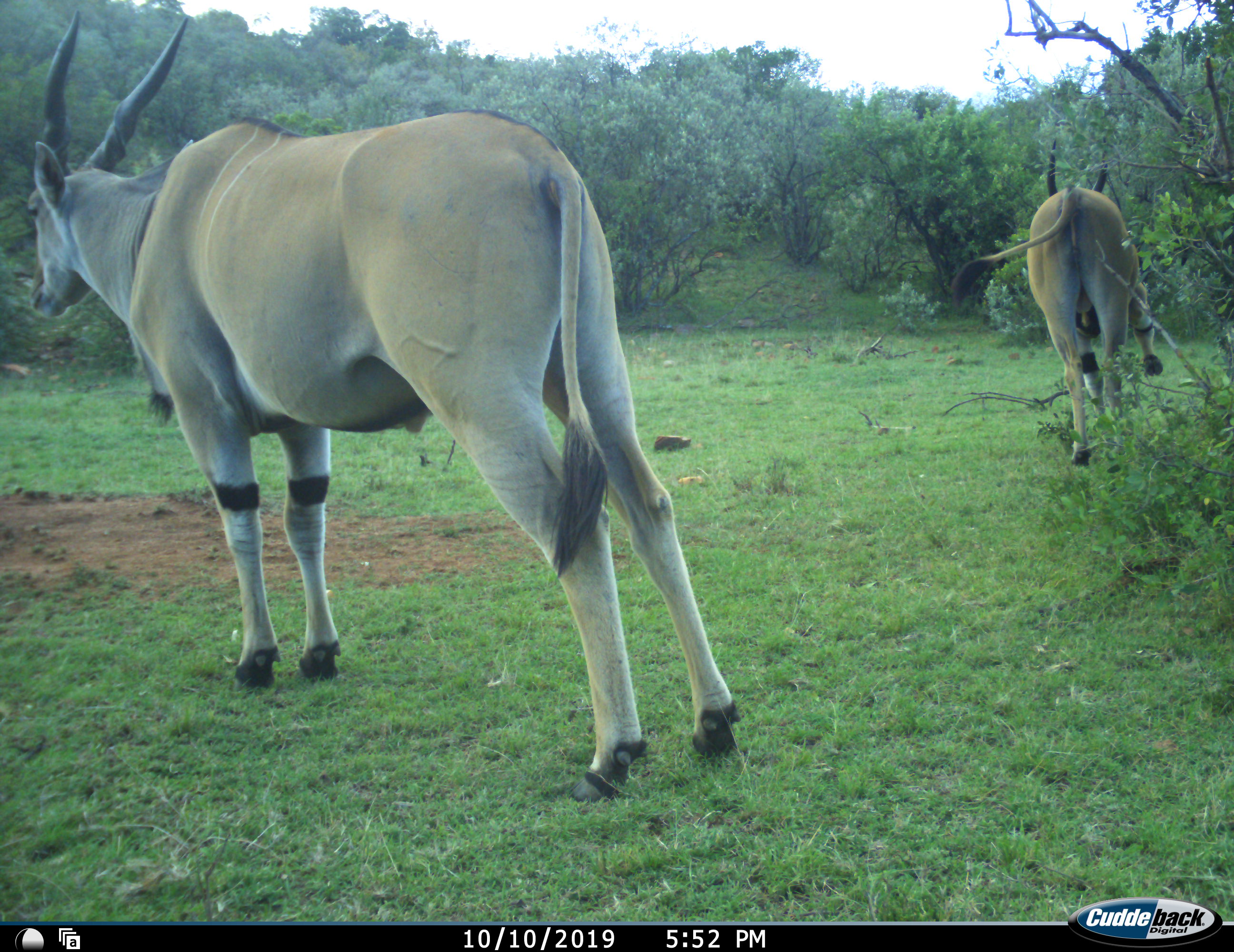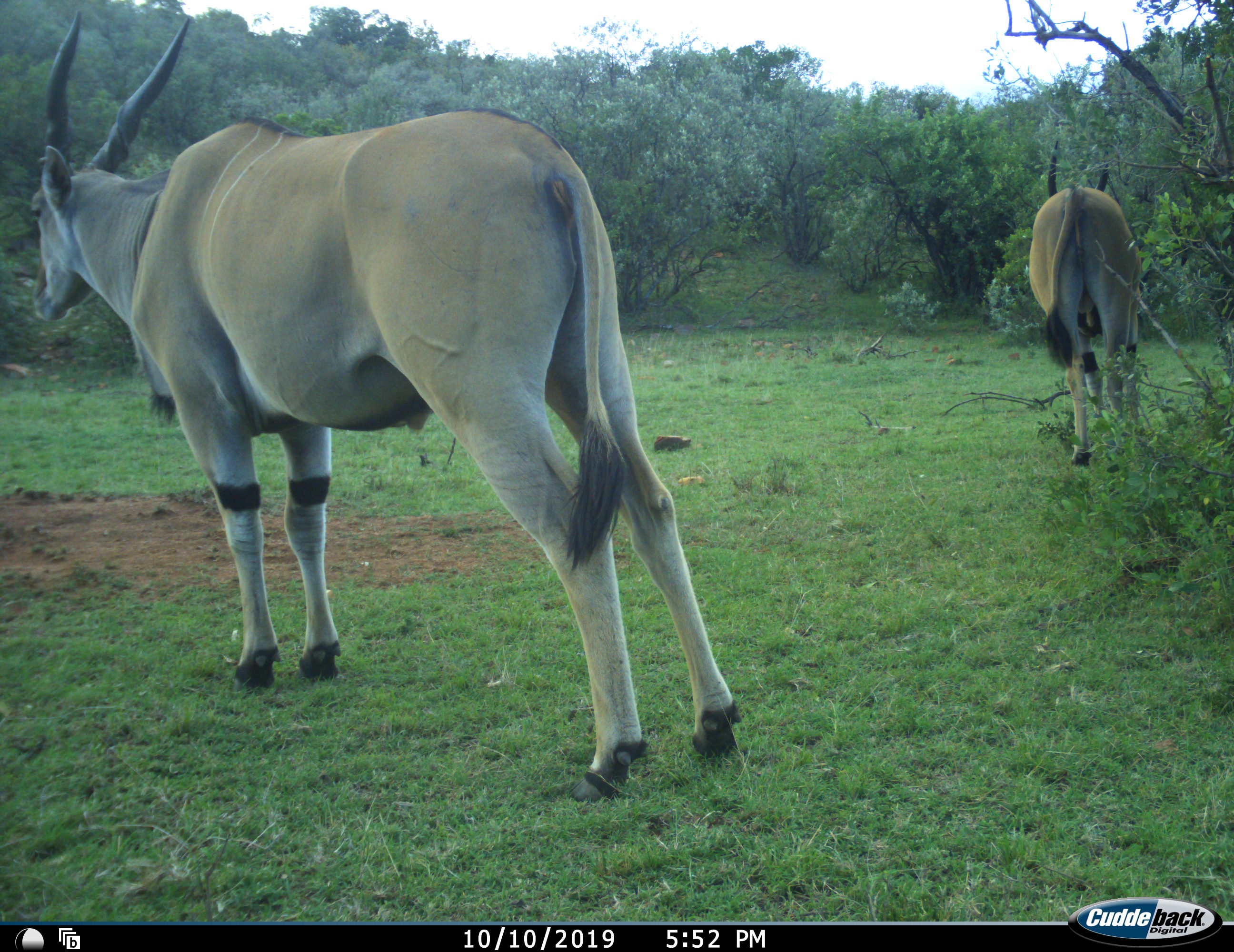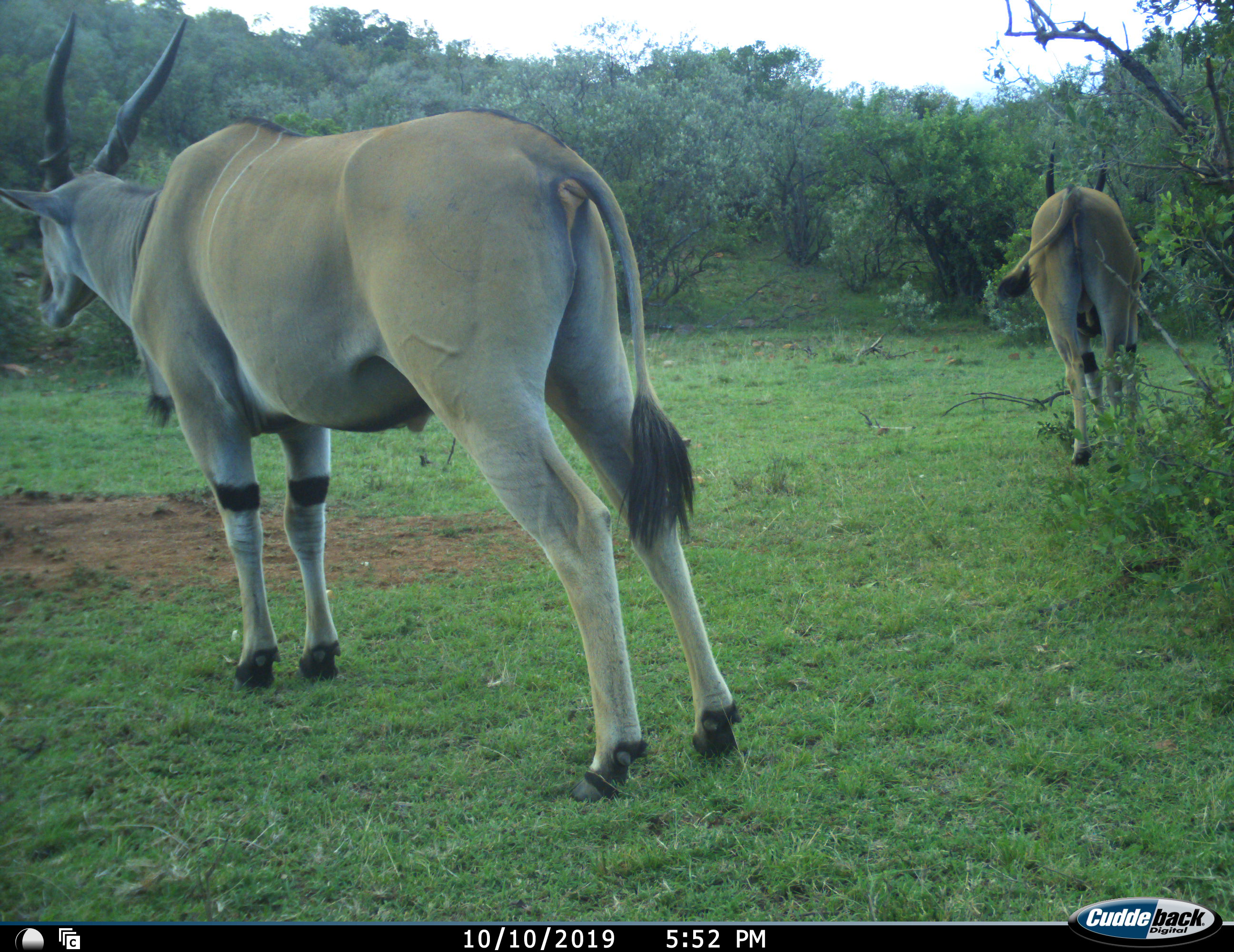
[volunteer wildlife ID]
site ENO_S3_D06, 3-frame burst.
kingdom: Animalia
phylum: Chordata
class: Mammalia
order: Artiodactyla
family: Bovidae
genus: Tragelaphus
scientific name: Tragelaphus oryx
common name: eland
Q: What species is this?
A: Eland (Tragelaphus oryx).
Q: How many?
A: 2.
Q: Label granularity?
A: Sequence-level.